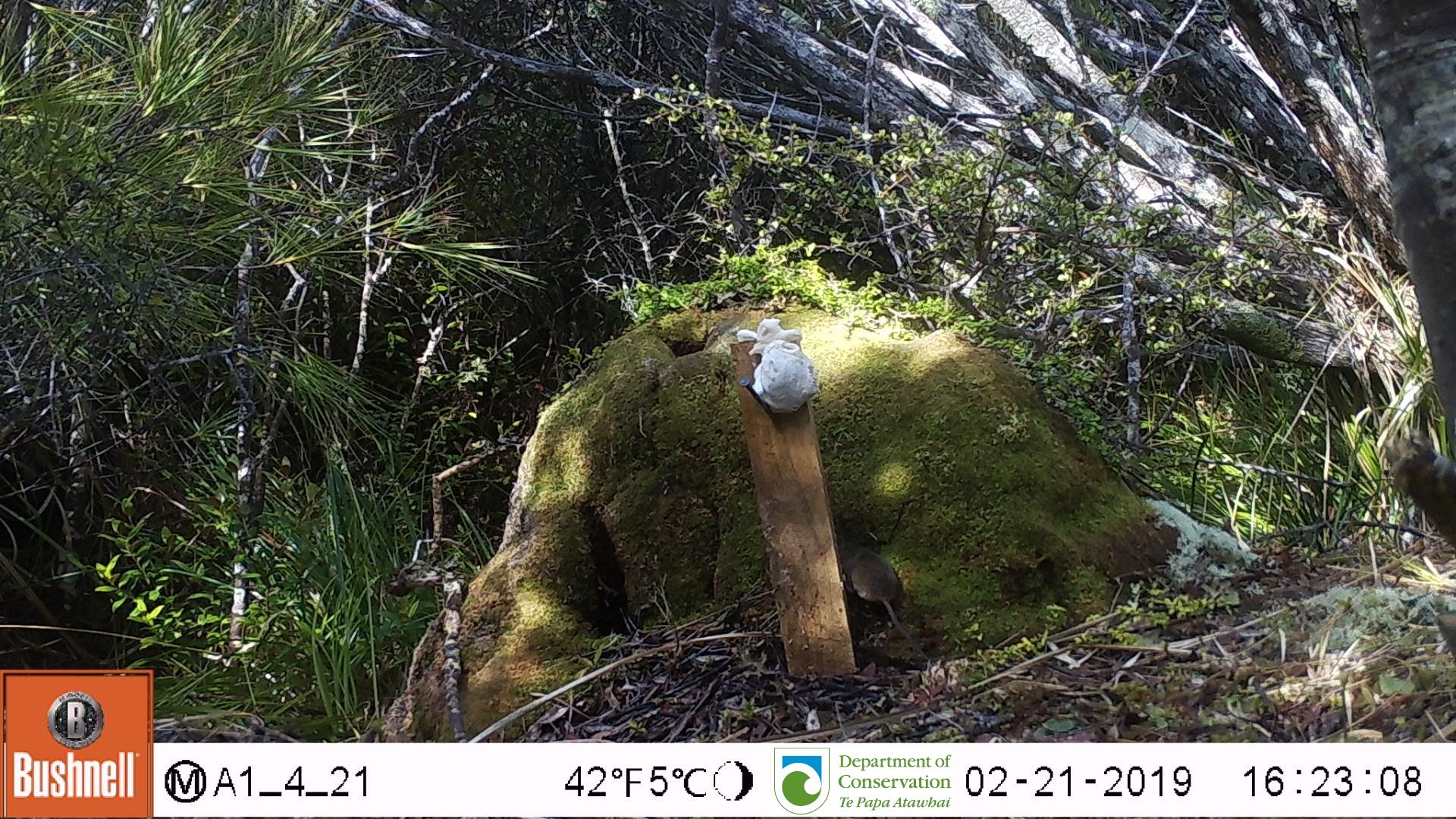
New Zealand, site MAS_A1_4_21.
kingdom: Animalia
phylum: Chordata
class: Mammalia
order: Rodentia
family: Muridae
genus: Mus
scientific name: Mus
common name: mouse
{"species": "mouse (Mus)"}